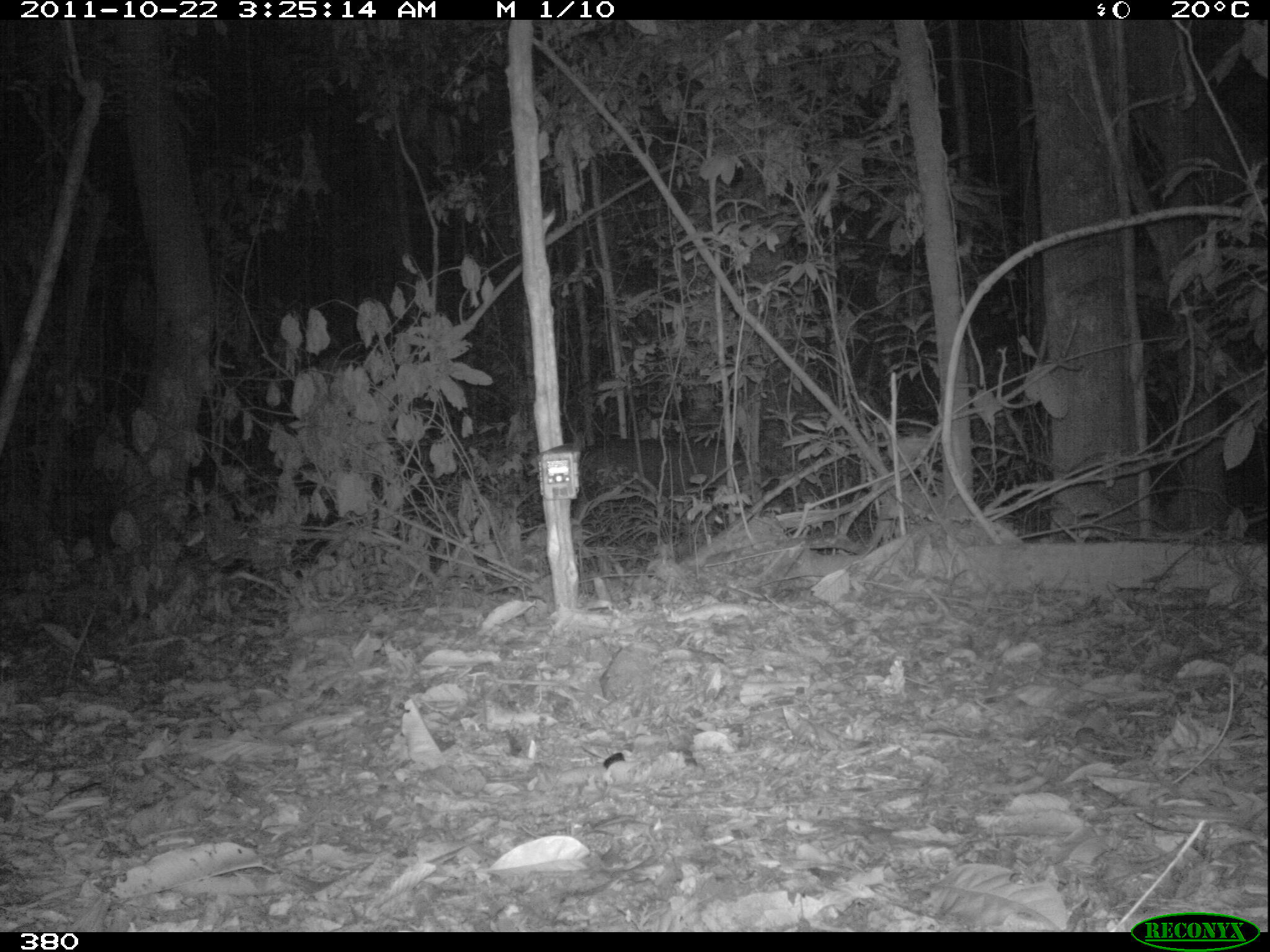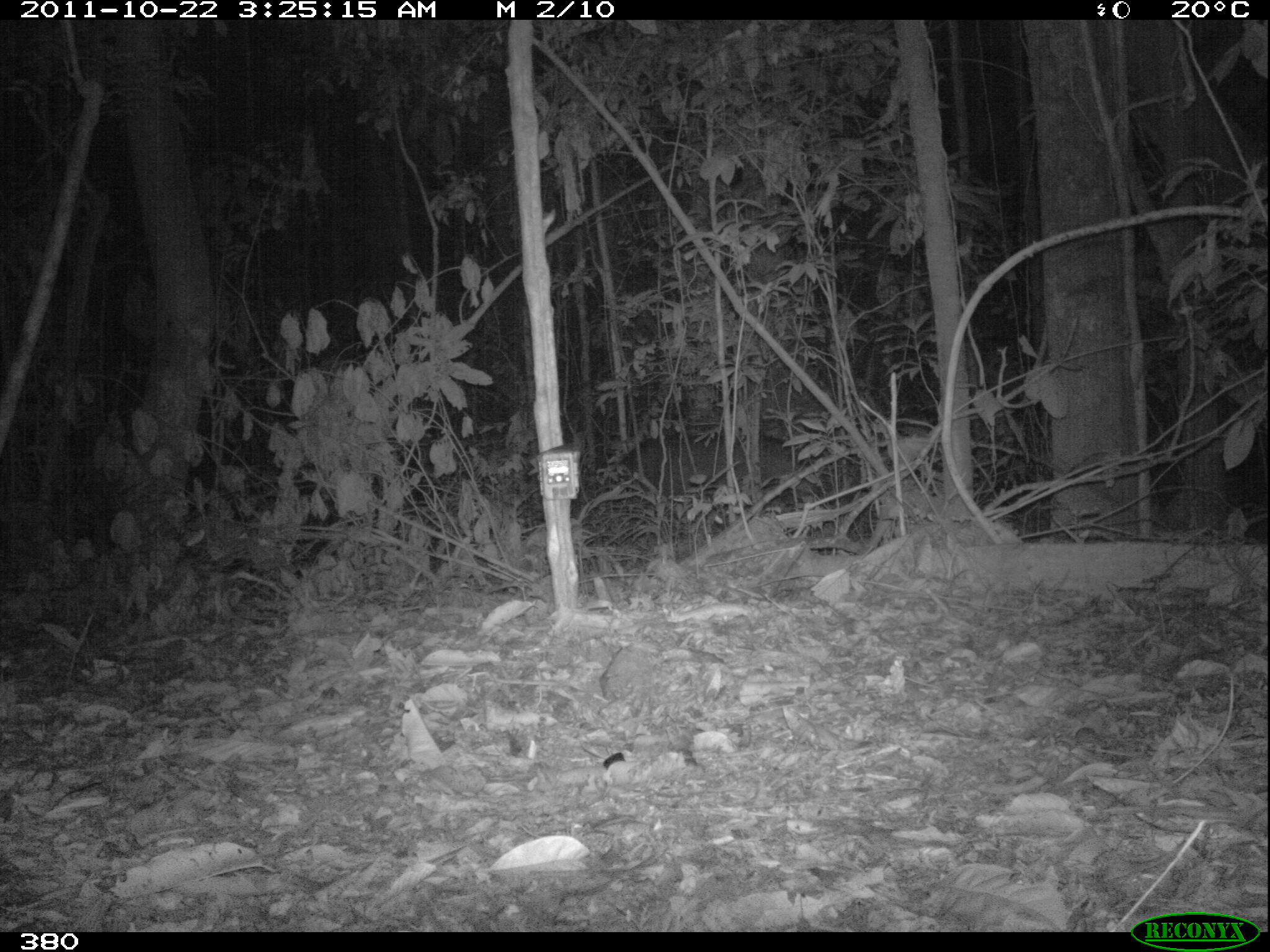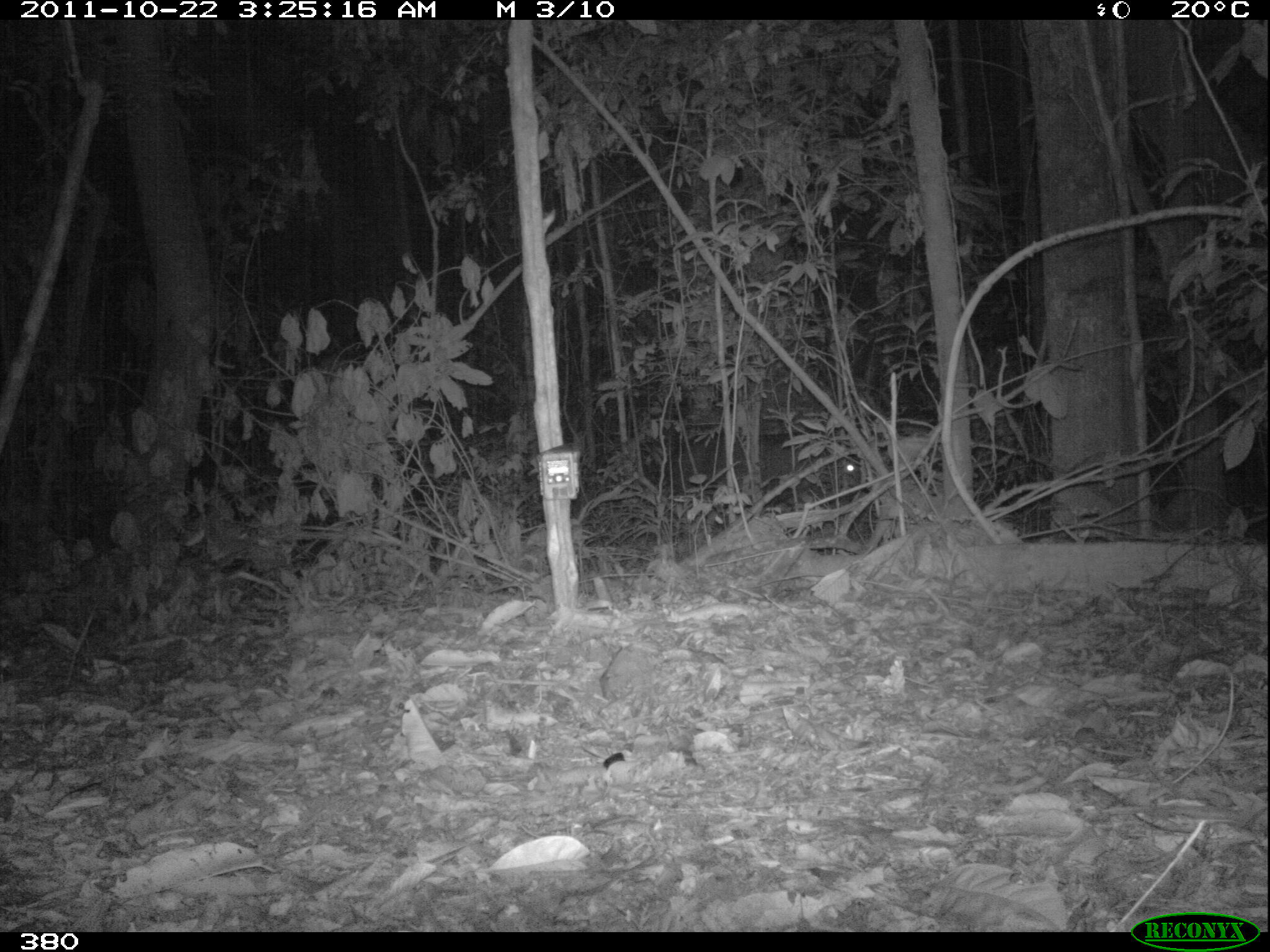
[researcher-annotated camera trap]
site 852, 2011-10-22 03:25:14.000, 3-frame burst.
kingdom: Animalia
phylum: Chordata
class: Mammalia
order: Perissodactyla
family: Tapiridae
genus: Tapirus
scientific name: Tapirus terrestris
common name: south american tapir